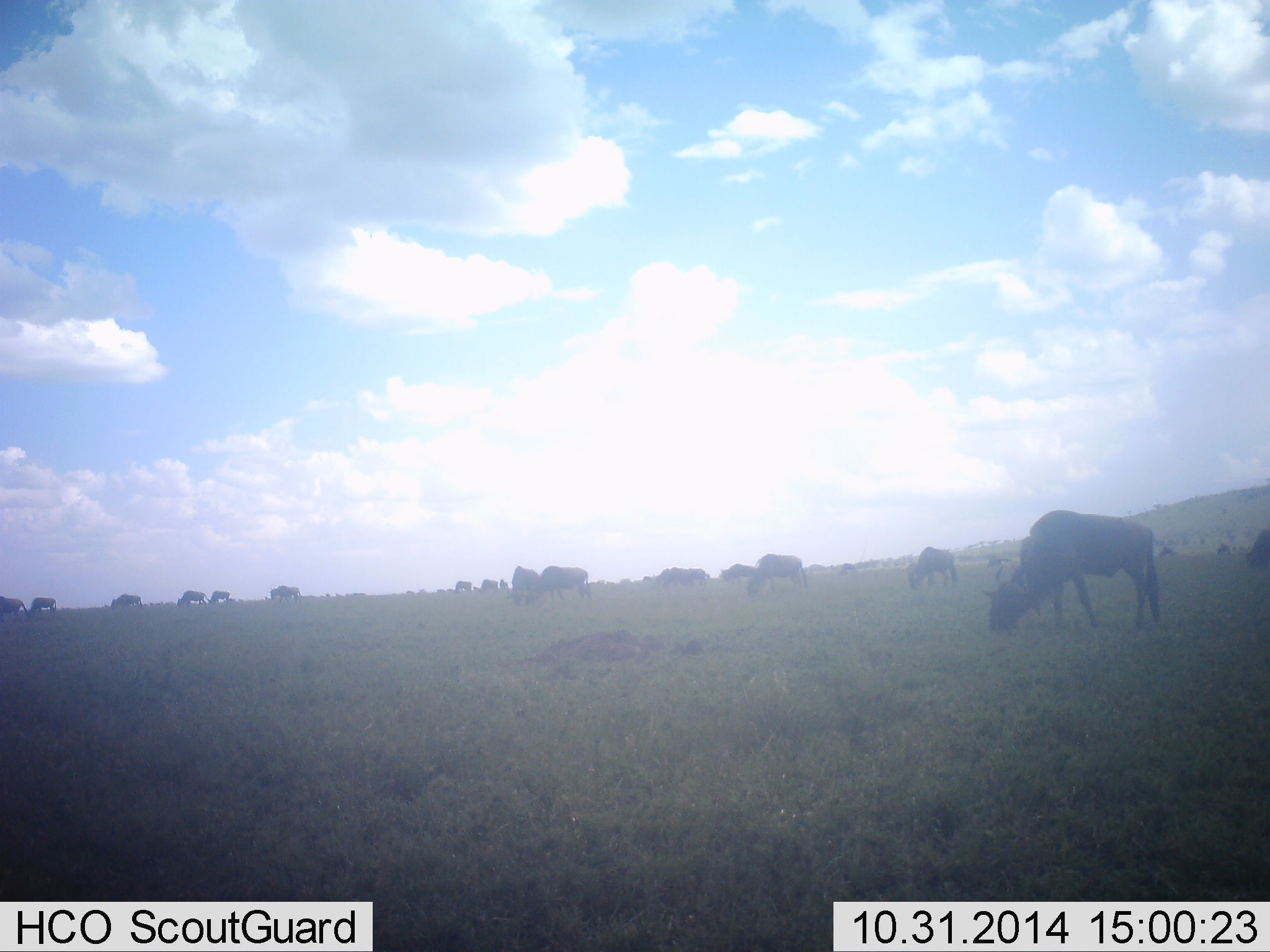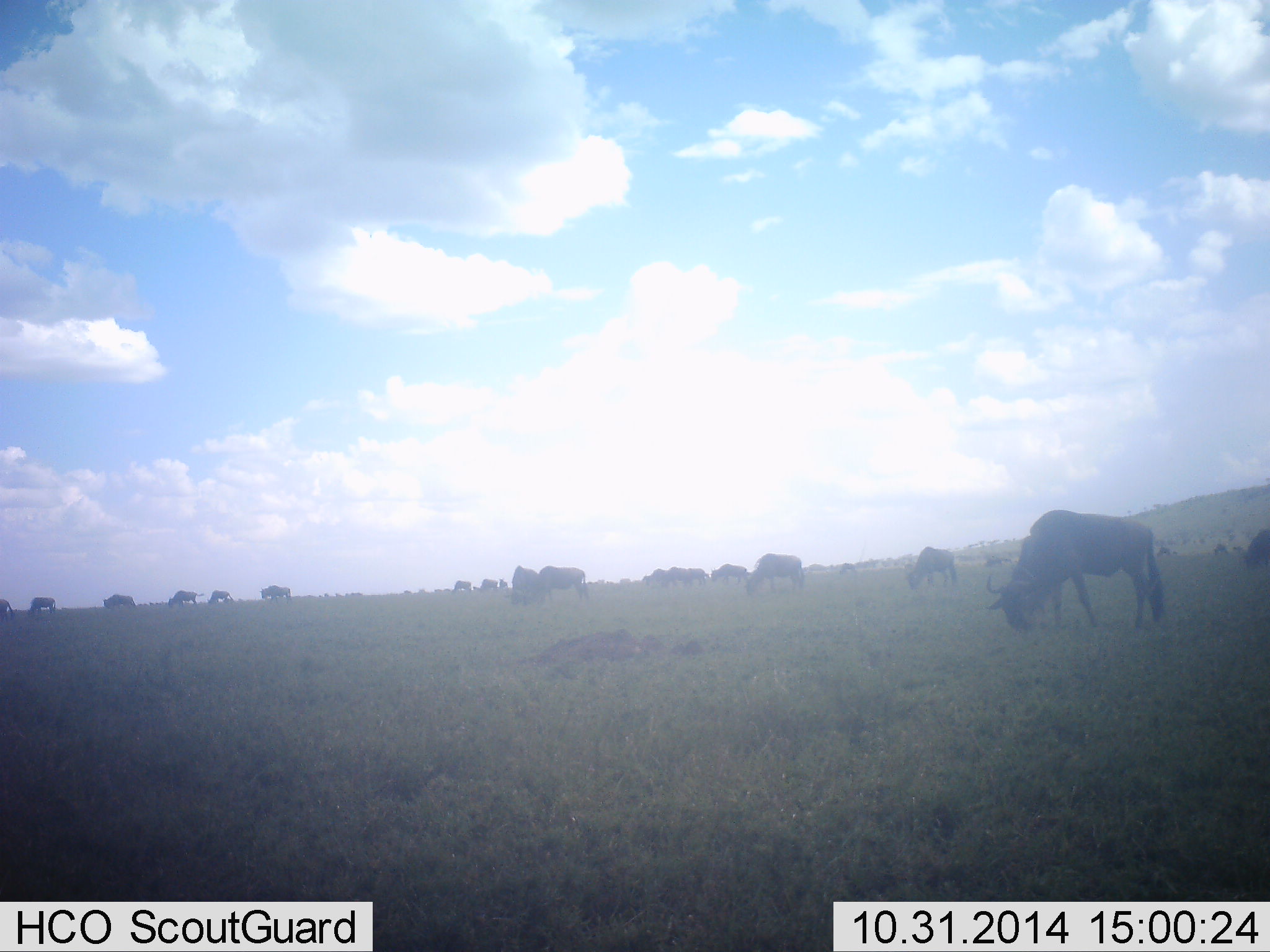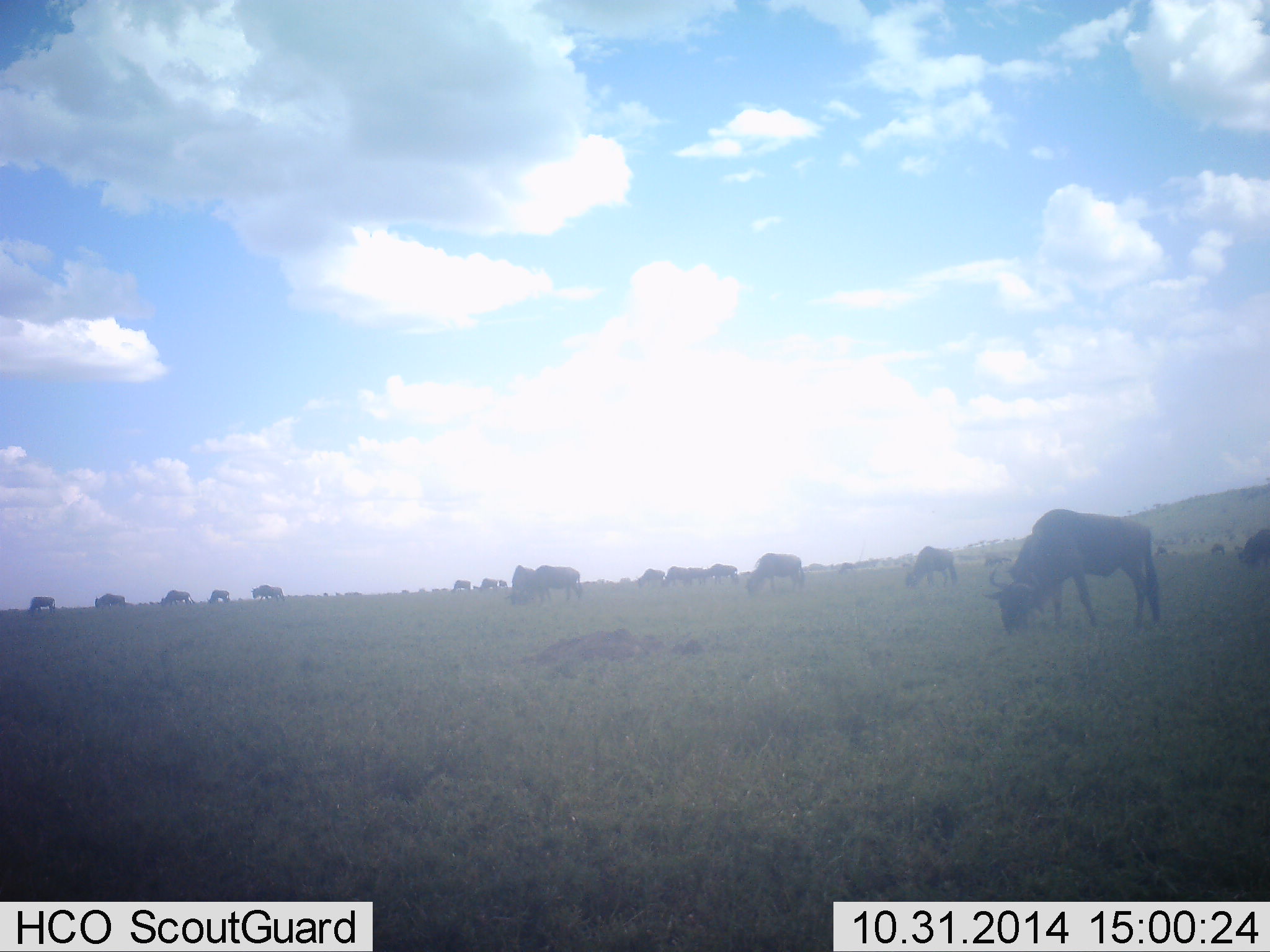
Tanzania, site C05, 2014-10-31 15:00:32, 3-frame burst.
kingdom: Animalia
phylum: Chordata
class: Mammalia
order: Artiodactyla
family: Bovidae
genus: Connochaetes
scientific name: Connochaetes taurinus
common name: blue wildebeest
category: wildebeest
Wildebeest (blue wildebeest) (Connochaetes taurinus), count 11-50. Behavior (volunteer vote fractions): standing 40%, resting 0%, moving 50%, interacting 0%. Young present (vote fraction): 0%. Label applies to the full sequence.